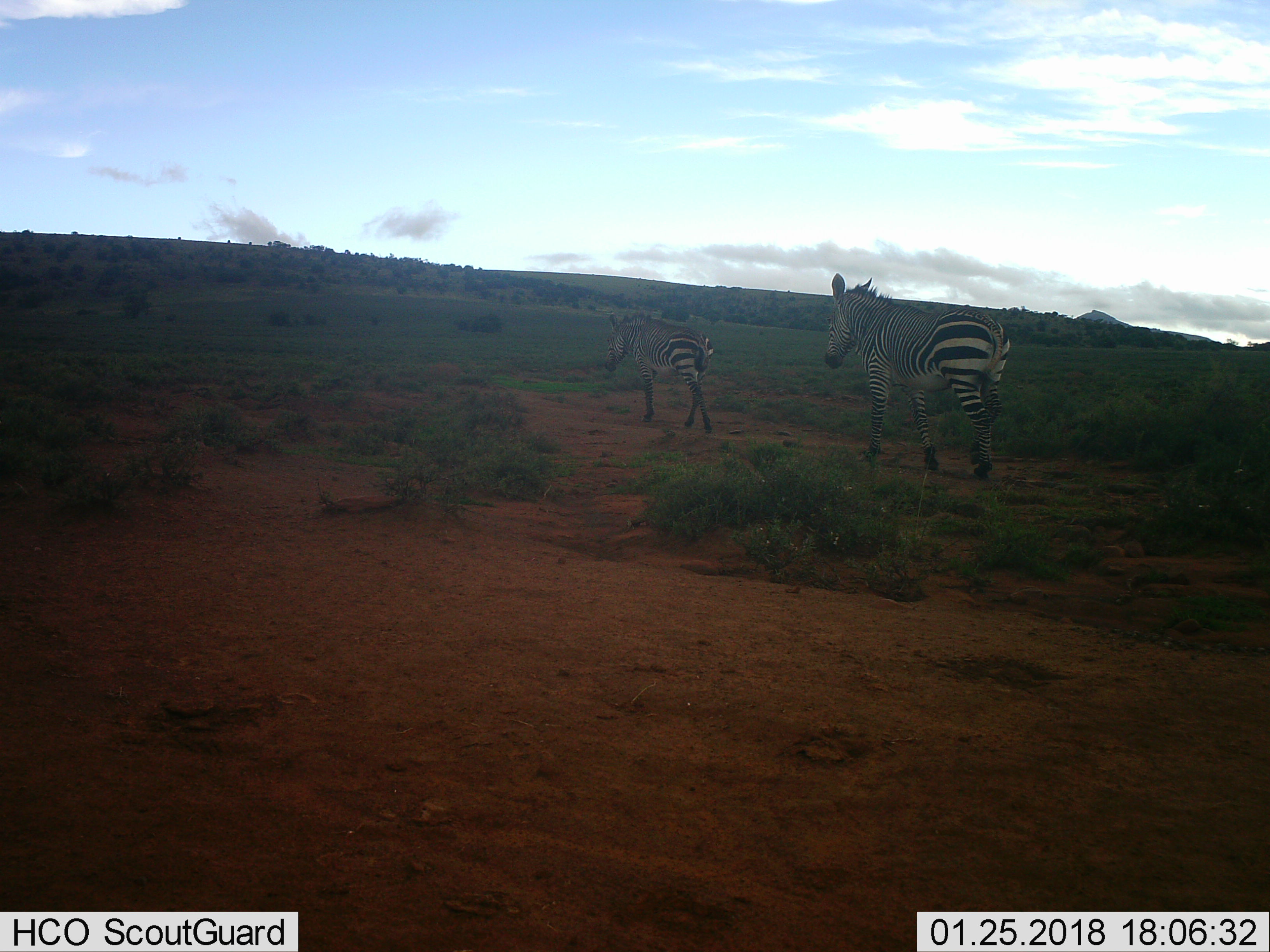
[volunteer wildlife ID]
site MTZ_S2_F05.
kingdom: Animalia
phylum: Chordata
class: Mammalia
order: Perissodactyla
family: Equidae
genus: Equus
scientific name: Equus zebra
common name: mountain zebra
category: zebramountain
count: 2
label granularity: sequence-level